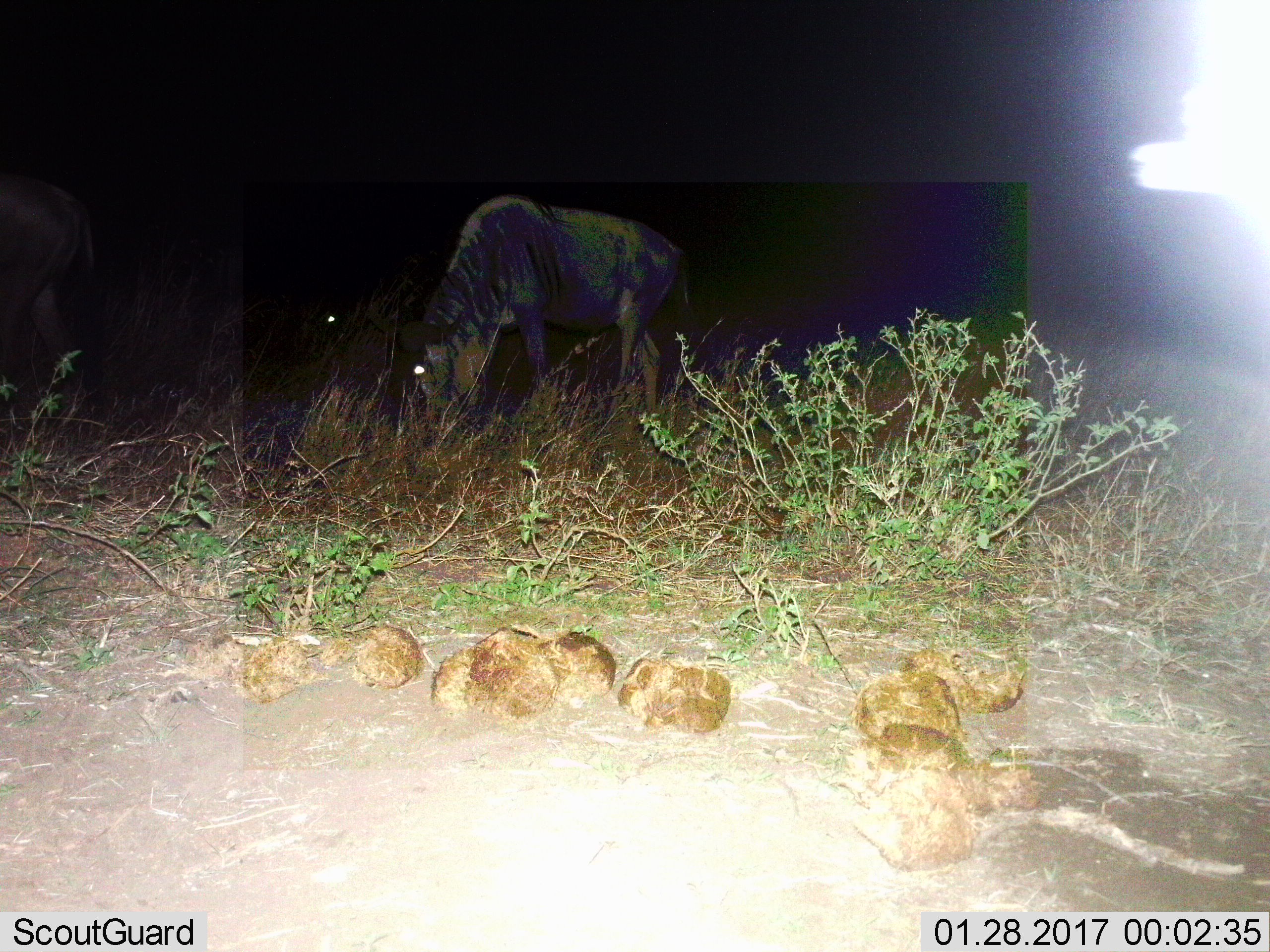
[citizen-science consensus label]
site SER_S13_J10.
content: unidentified animal